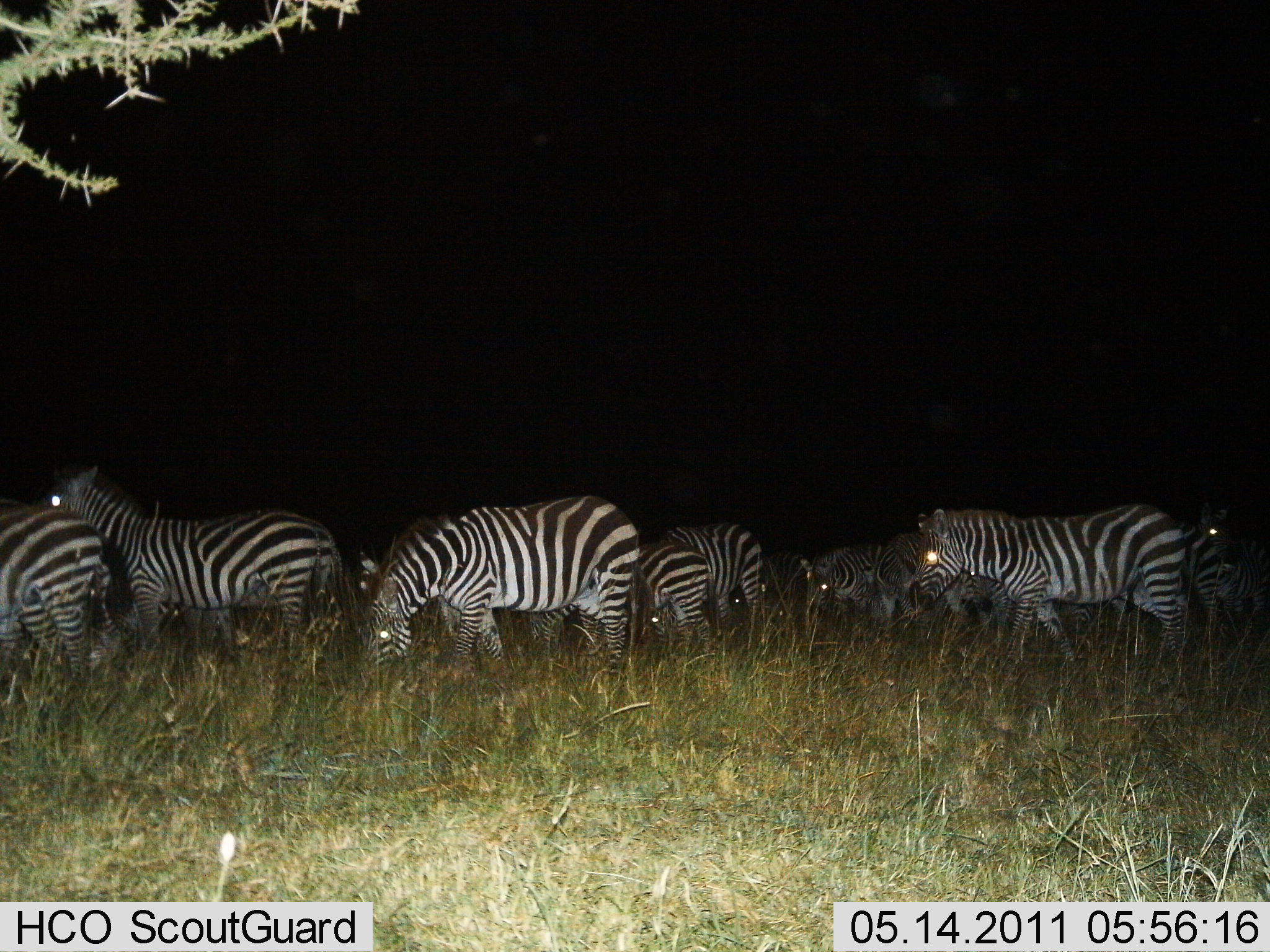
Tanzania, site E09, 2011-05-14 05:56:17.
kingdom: Animalia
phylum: Chordata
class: Mammalia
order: Perissodactyla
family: Equidae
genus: Equus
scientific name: Equus quagga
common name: plains zebra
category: zebra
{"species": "zebra (plains zebra) (Equus quagga)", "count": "10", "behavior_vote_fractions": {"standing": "42%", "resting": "8%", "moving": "33%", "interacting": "25%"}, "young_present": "0%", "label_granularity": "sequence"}